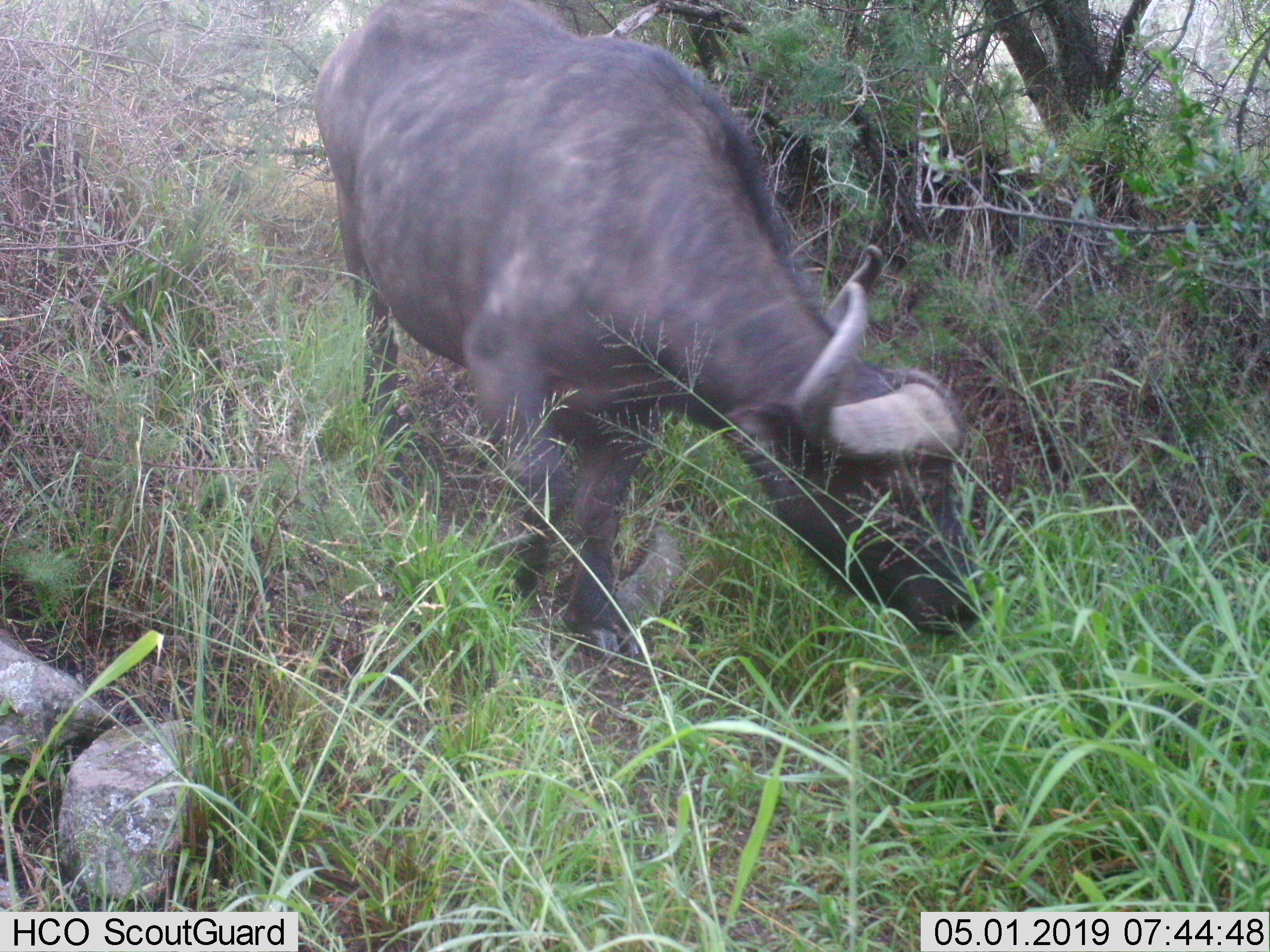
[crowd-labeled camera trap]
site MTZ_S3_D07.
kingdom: Animalia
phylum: Chordata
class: Mammalia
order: Artiodactyla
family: Bovidae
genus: Syncerus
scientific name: Syncerus caffer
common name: african buffalo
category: buffalo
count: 1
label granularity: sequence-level